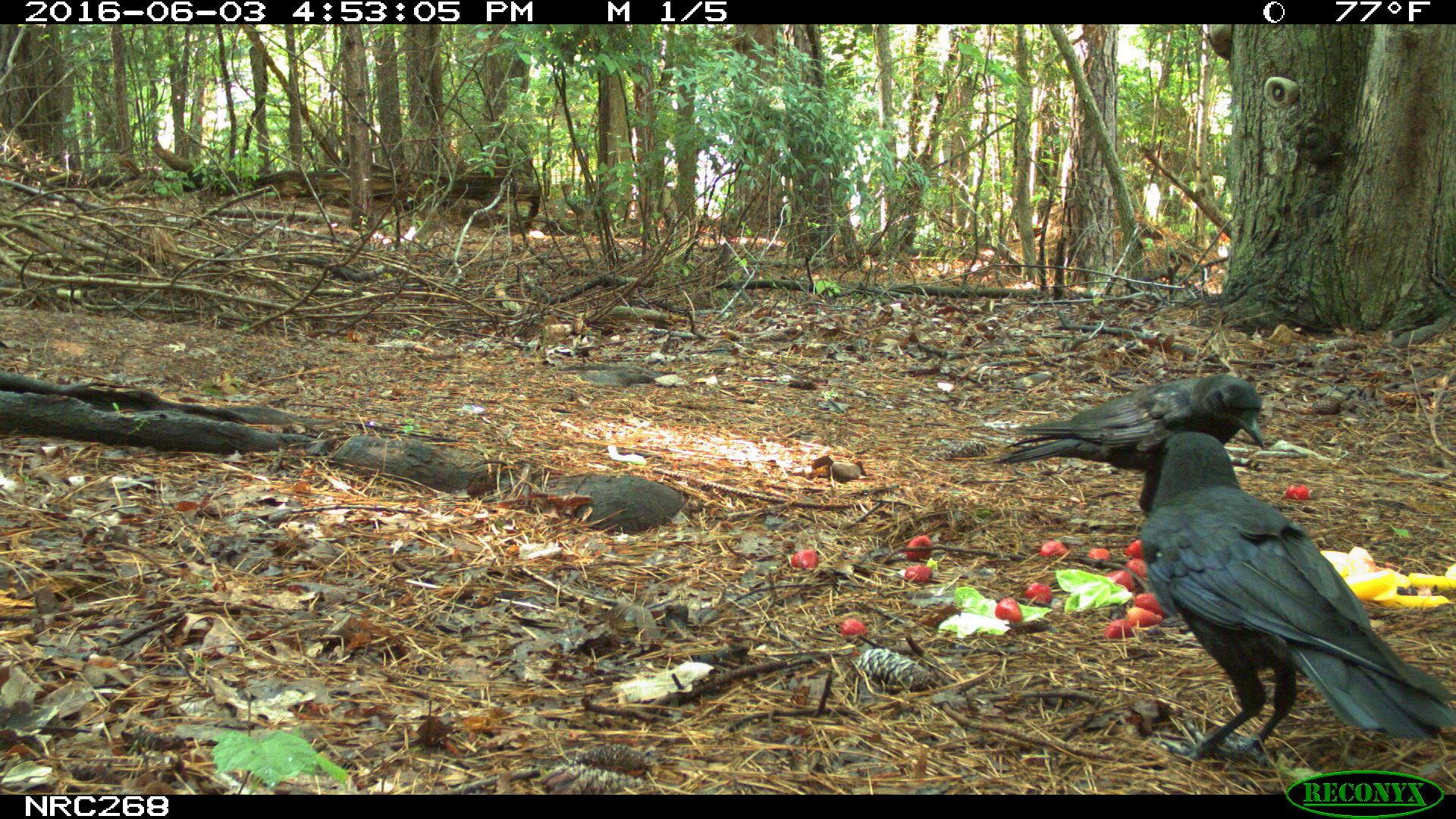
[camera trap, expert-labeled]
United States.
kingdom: Animalia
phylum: Chordata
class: Aves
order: Passeriformes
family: Corvidae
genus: Corvus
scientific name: Corvus brachyrhynchos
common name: american crow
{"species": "American Crow (Corvus brachyrhynchos)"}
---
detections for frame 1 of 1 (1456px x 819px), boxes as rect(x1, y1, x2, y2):
American Crow: rect(1130, 428, 1444, 776); rect(976, 346, 1280, 494)